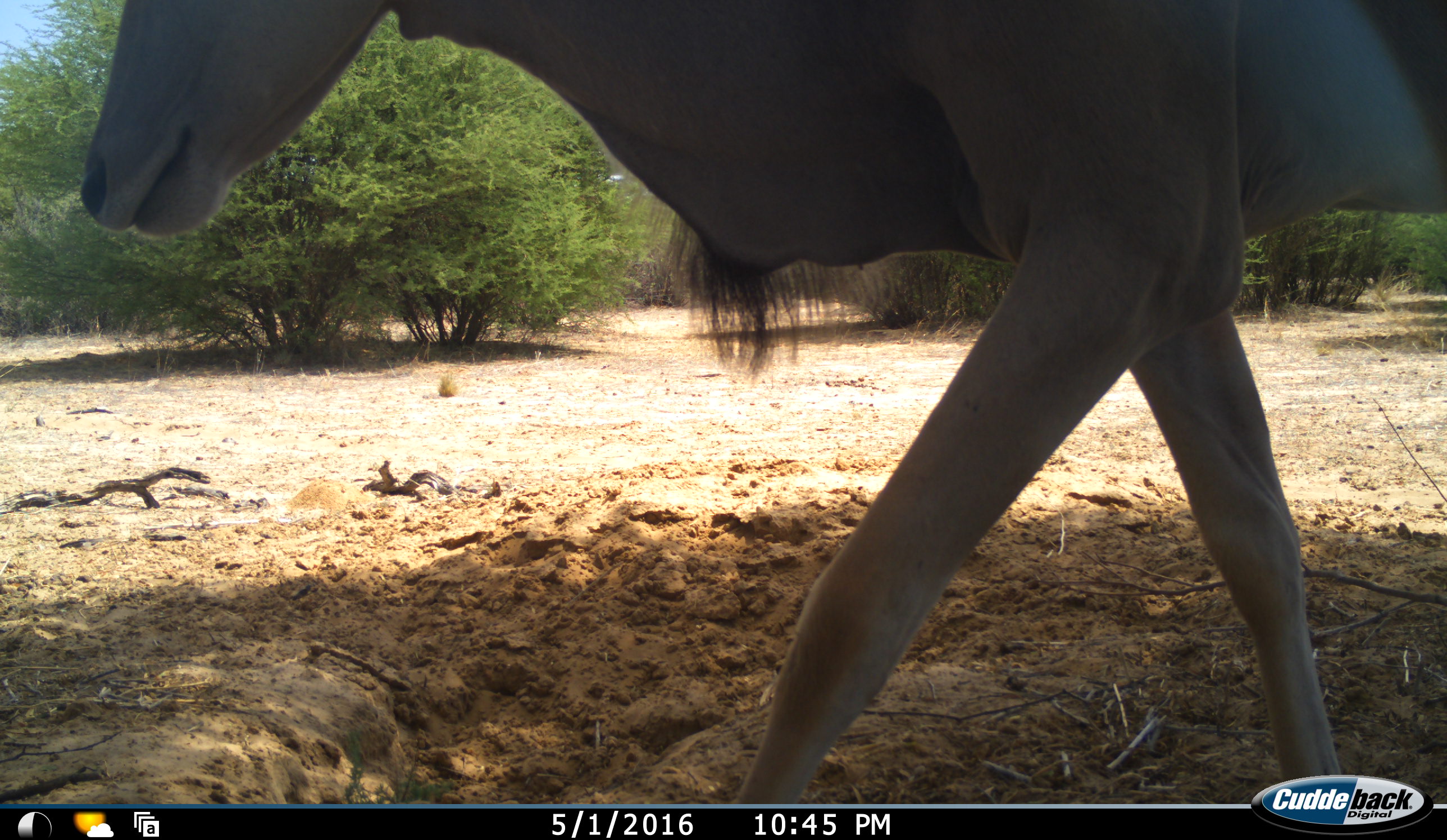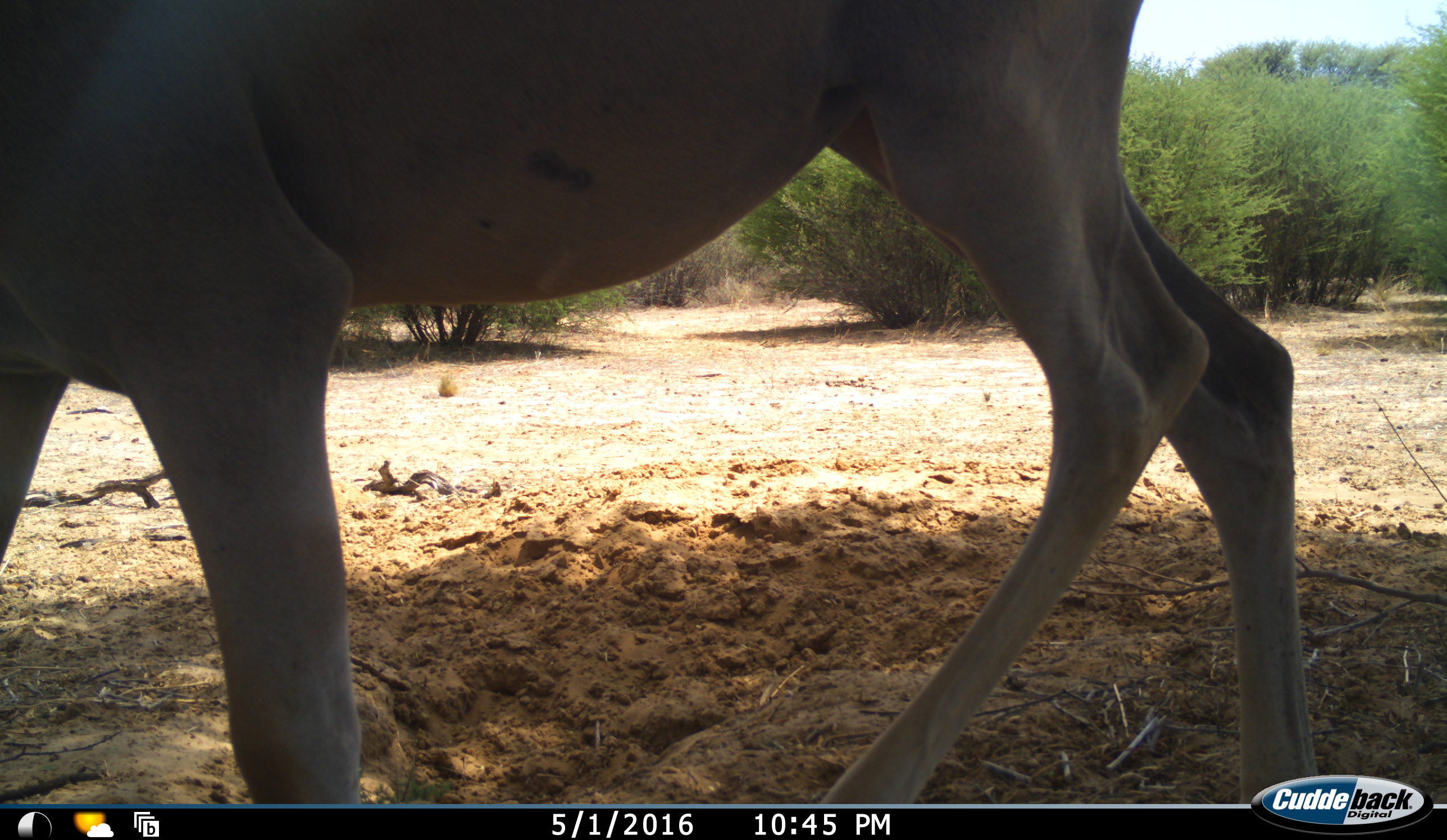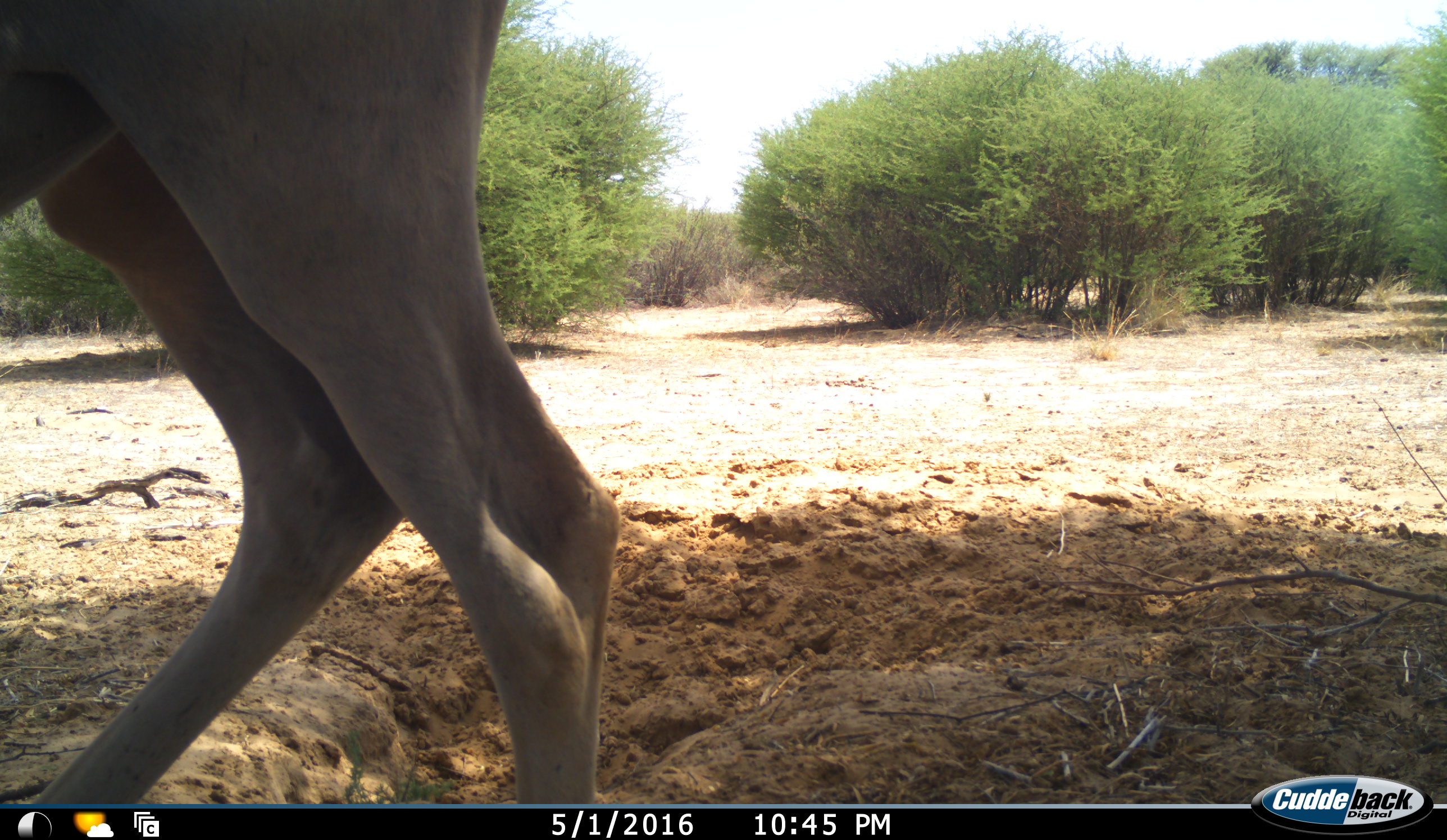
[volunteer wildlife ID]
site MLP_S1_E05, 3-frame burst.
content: unidentified animal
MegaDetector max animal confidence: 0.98